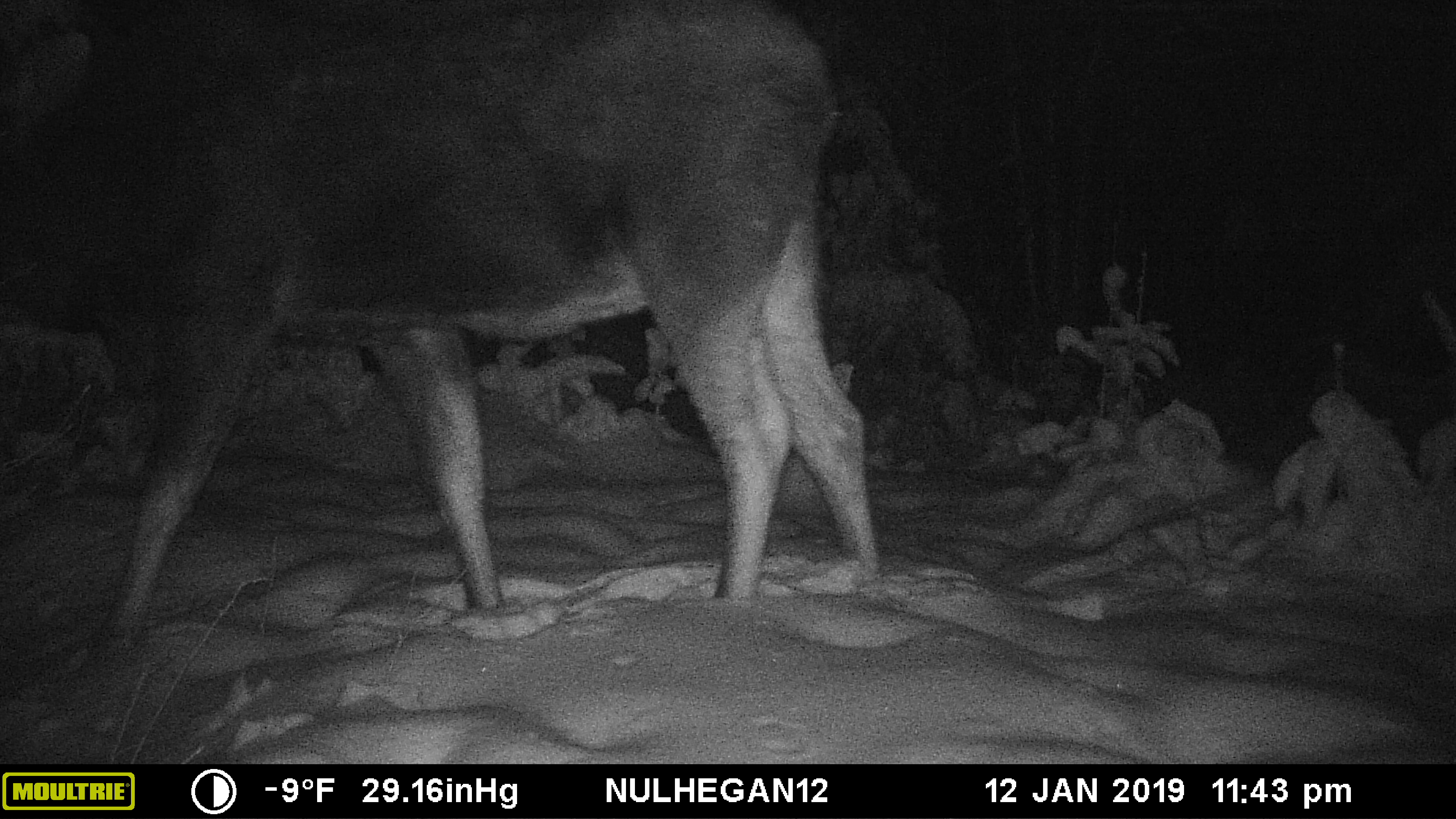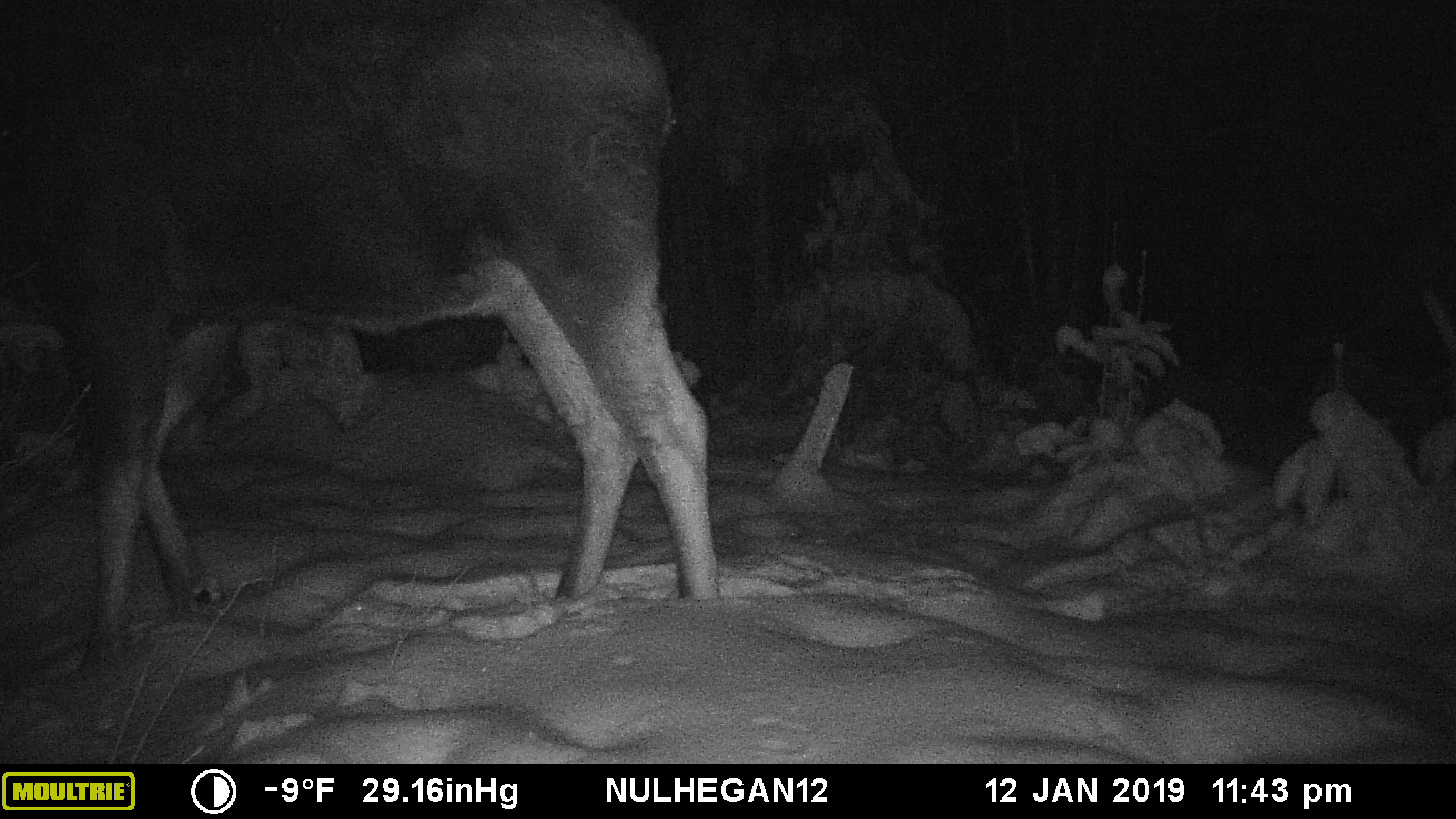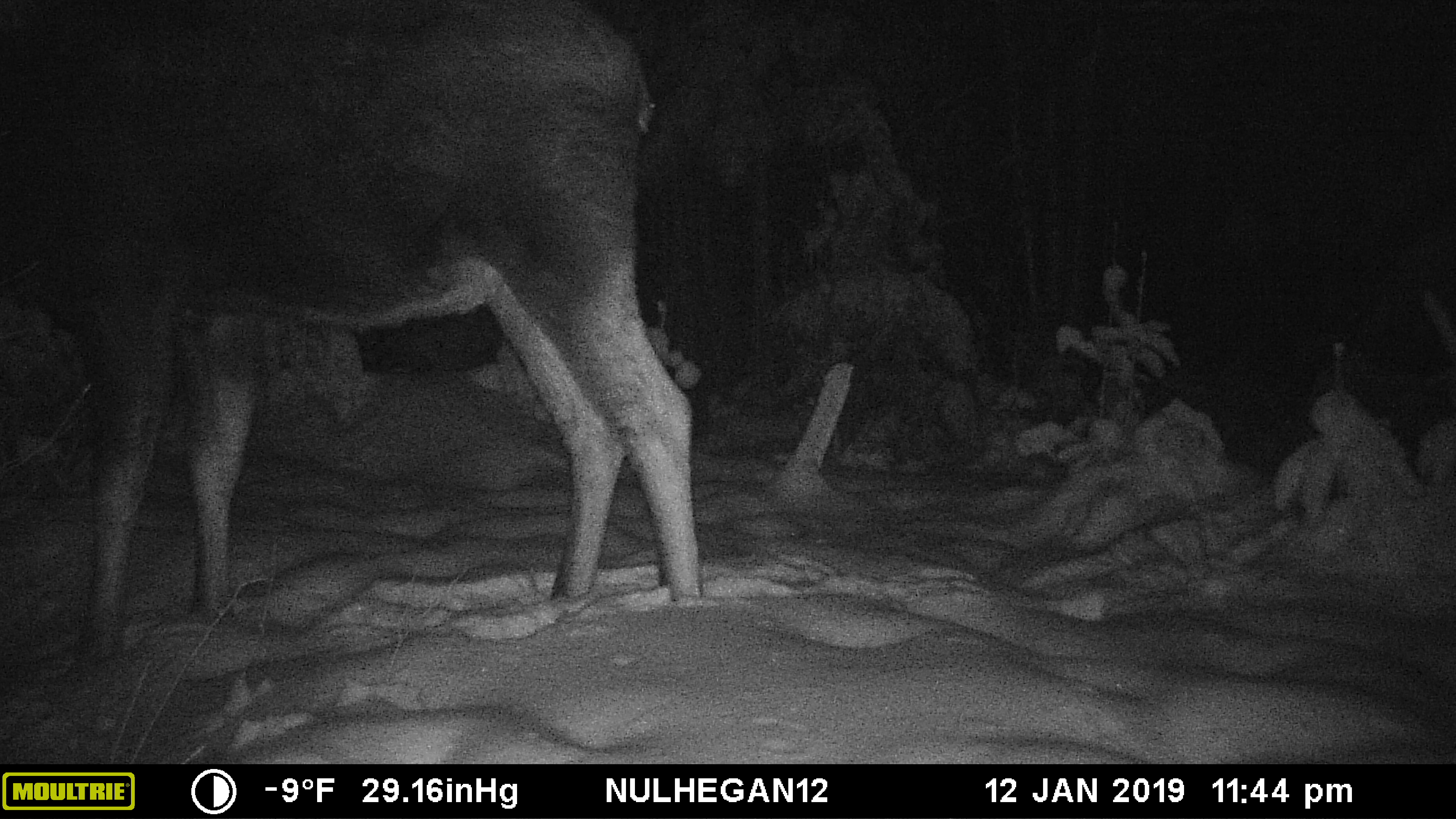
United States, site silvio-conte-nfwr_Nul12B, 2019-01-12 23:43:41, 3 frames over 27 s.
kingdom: Animalia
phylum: Chordata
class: Mammalia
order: Artiodactyla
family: Cervidae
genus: Alces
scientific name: Alces alces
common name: moose